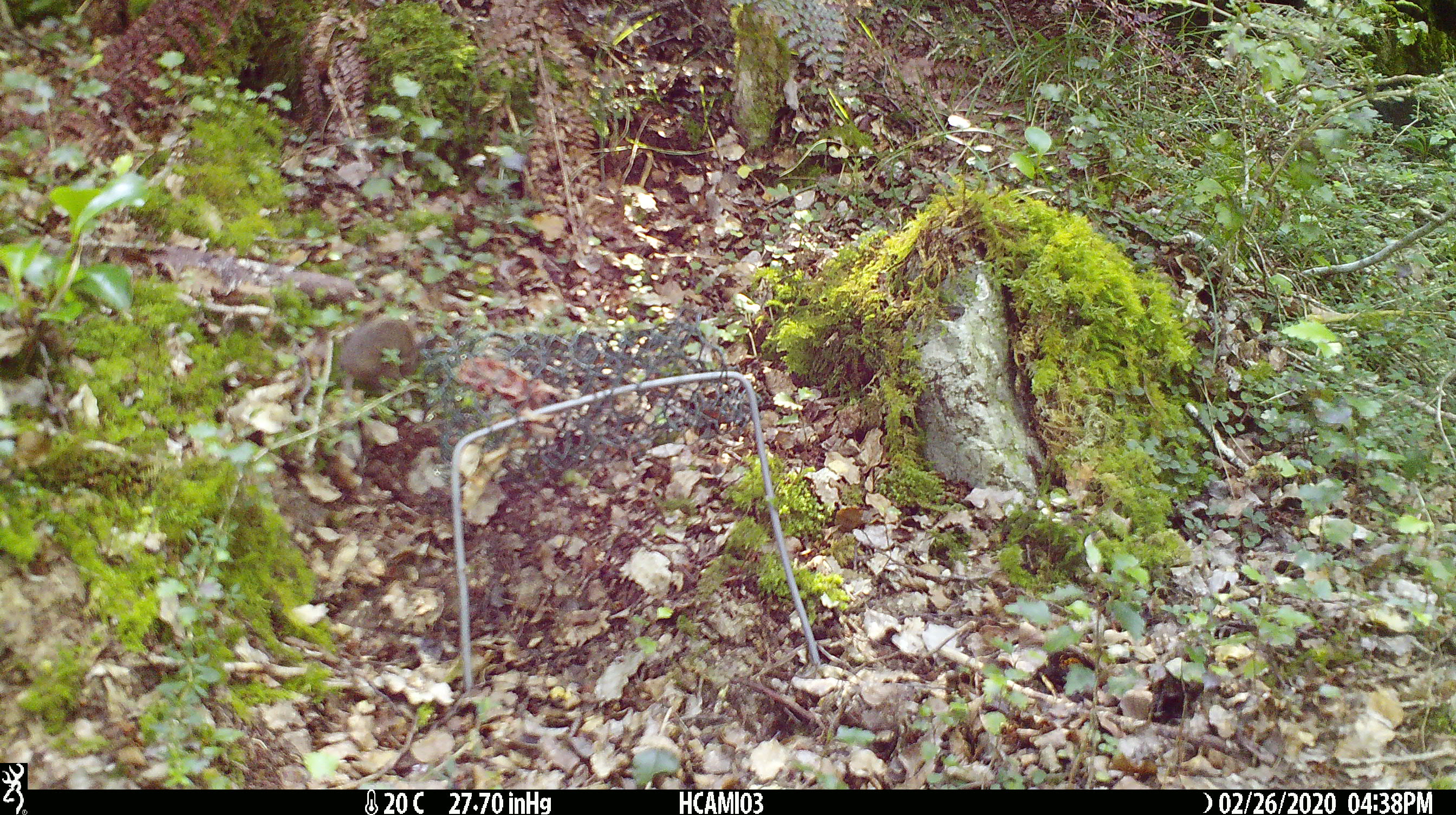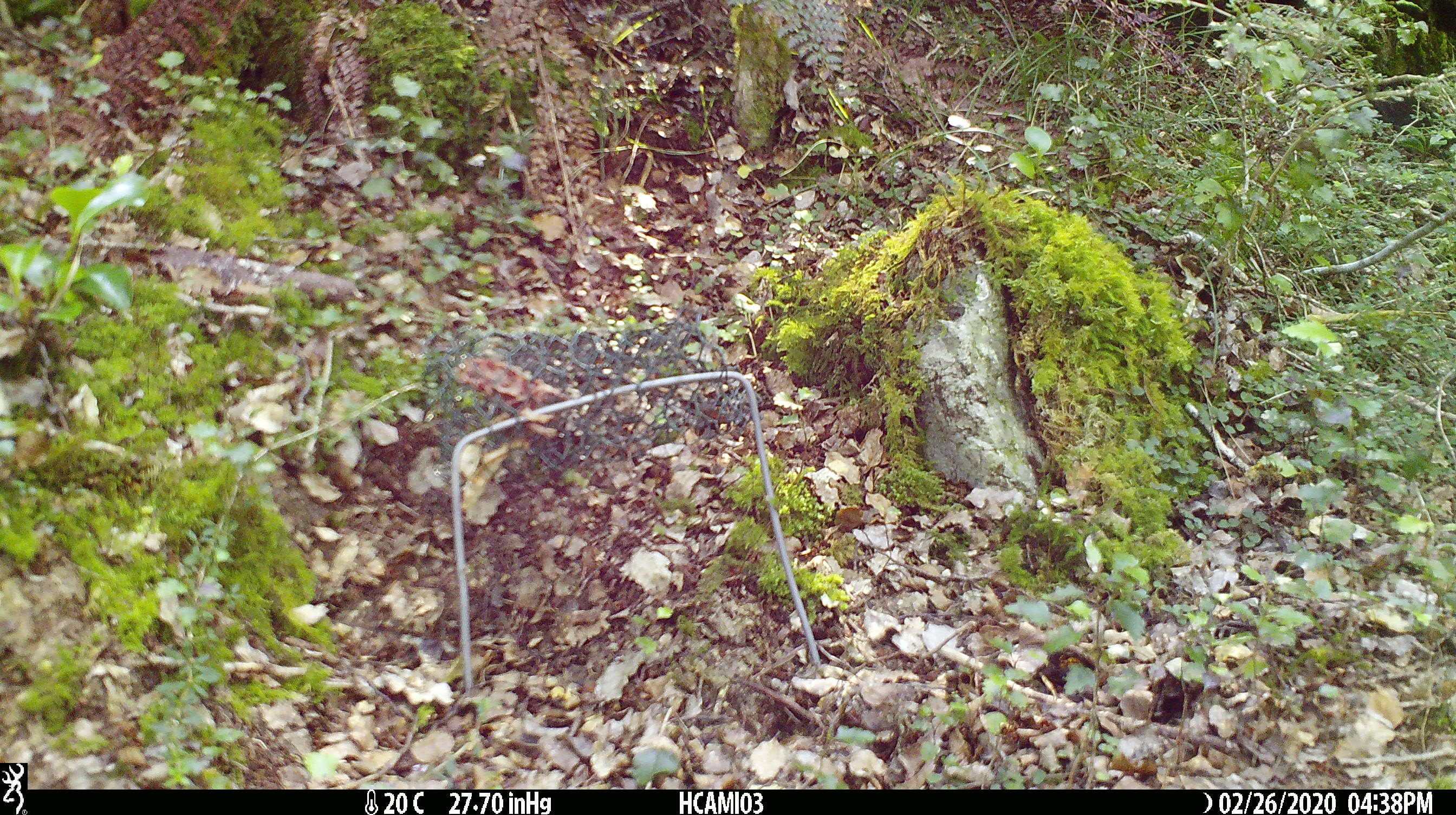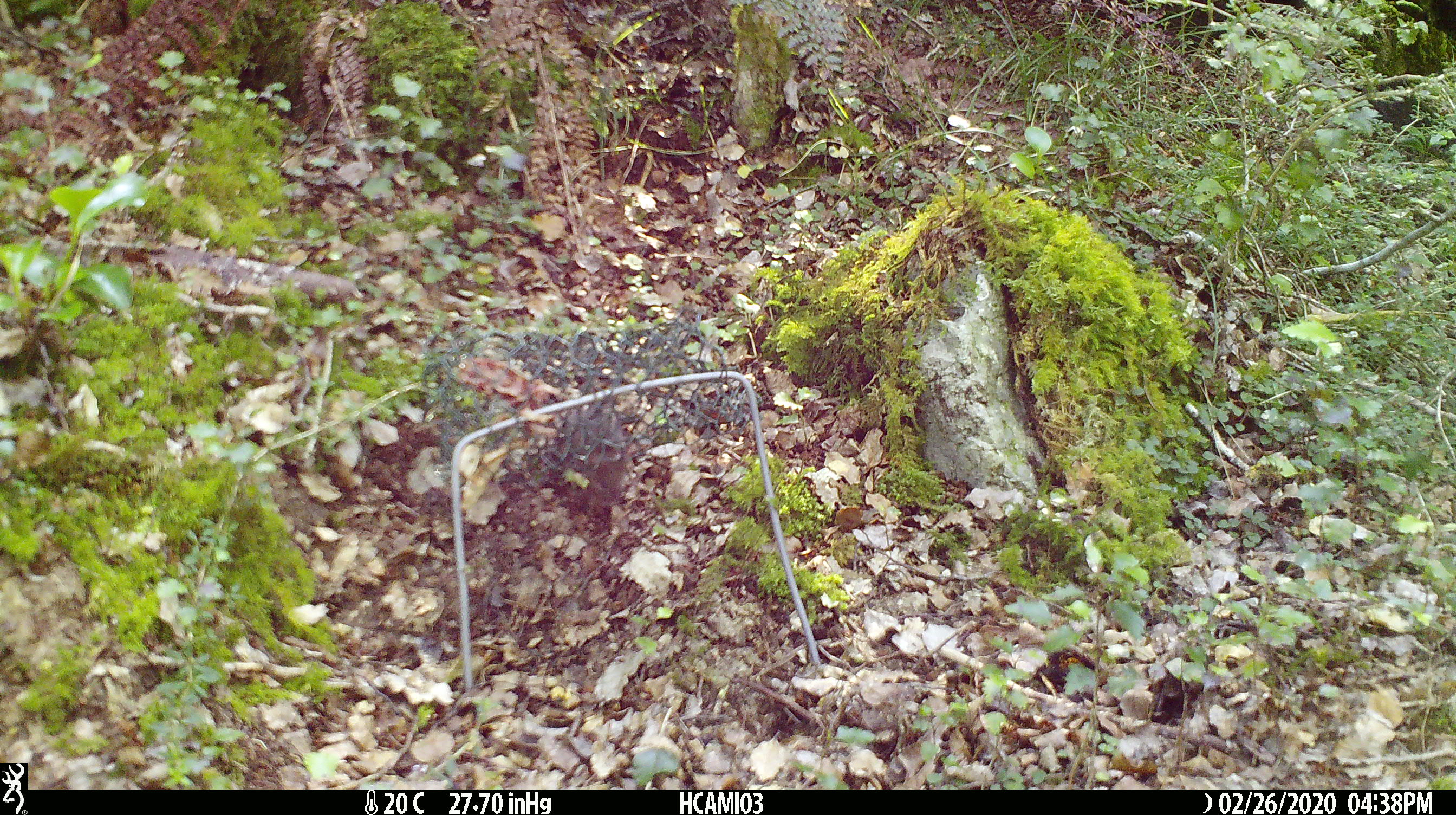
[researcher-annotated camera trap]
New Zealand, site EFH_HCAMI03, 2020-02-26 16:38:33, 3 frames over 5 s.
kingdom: Animalia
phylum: Chordata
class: Mammalia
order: Rodentia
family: Muridae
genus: Mus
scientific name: Mus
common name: mouse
Mouse (Mus).